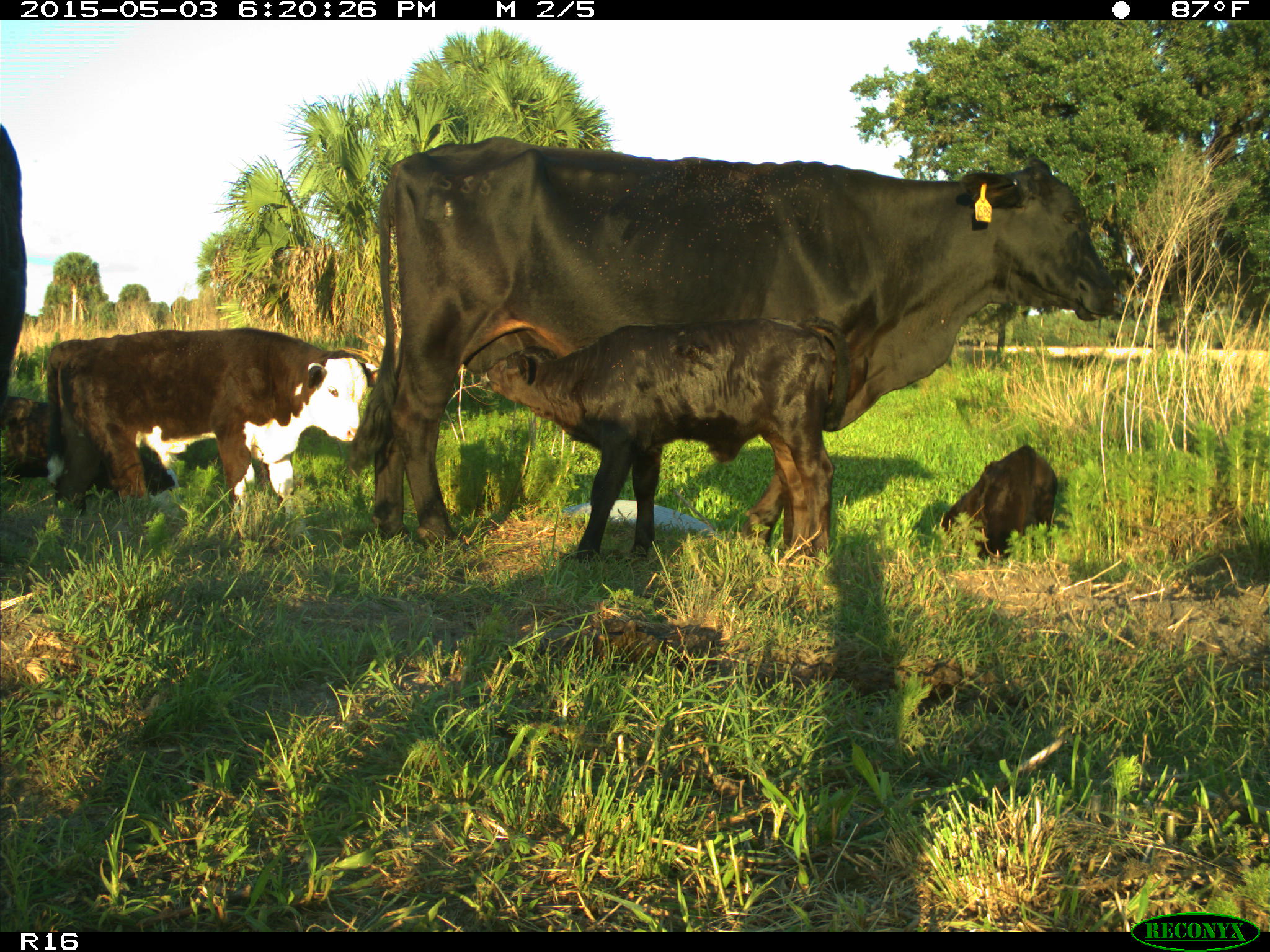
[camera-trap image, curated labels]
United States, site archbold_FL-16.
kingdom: Animalia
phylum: Chordata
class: Mammalia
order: Artiodactyla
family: Bovidae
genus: Bos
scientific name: Bos taurus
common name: domestic cow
Bos taurus (domestic cow).